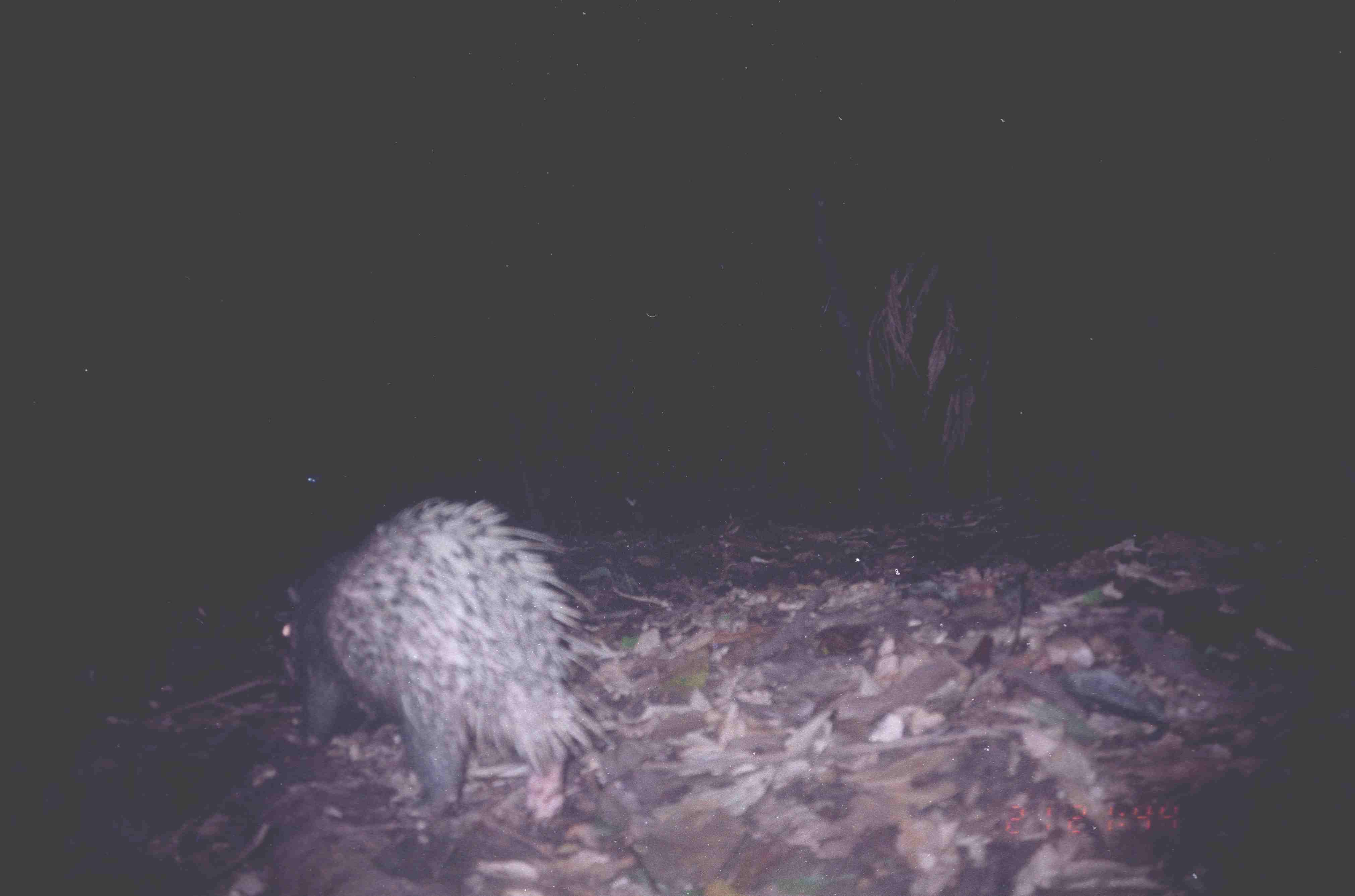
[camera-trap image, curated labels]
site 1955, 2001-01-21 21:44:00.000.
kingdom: Animalia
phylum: Chordata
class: Mammalia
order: Rodentia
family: Hystricidae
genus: Hystrix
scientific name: Hystrix brachyura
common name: east asian porcupine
Hystrix brachyura (east asian porcupine), count 1.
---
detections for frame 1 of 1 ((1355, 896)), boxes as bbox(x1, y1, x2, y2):
hystrix brachyura: bbox(273, 496, 627, 825)